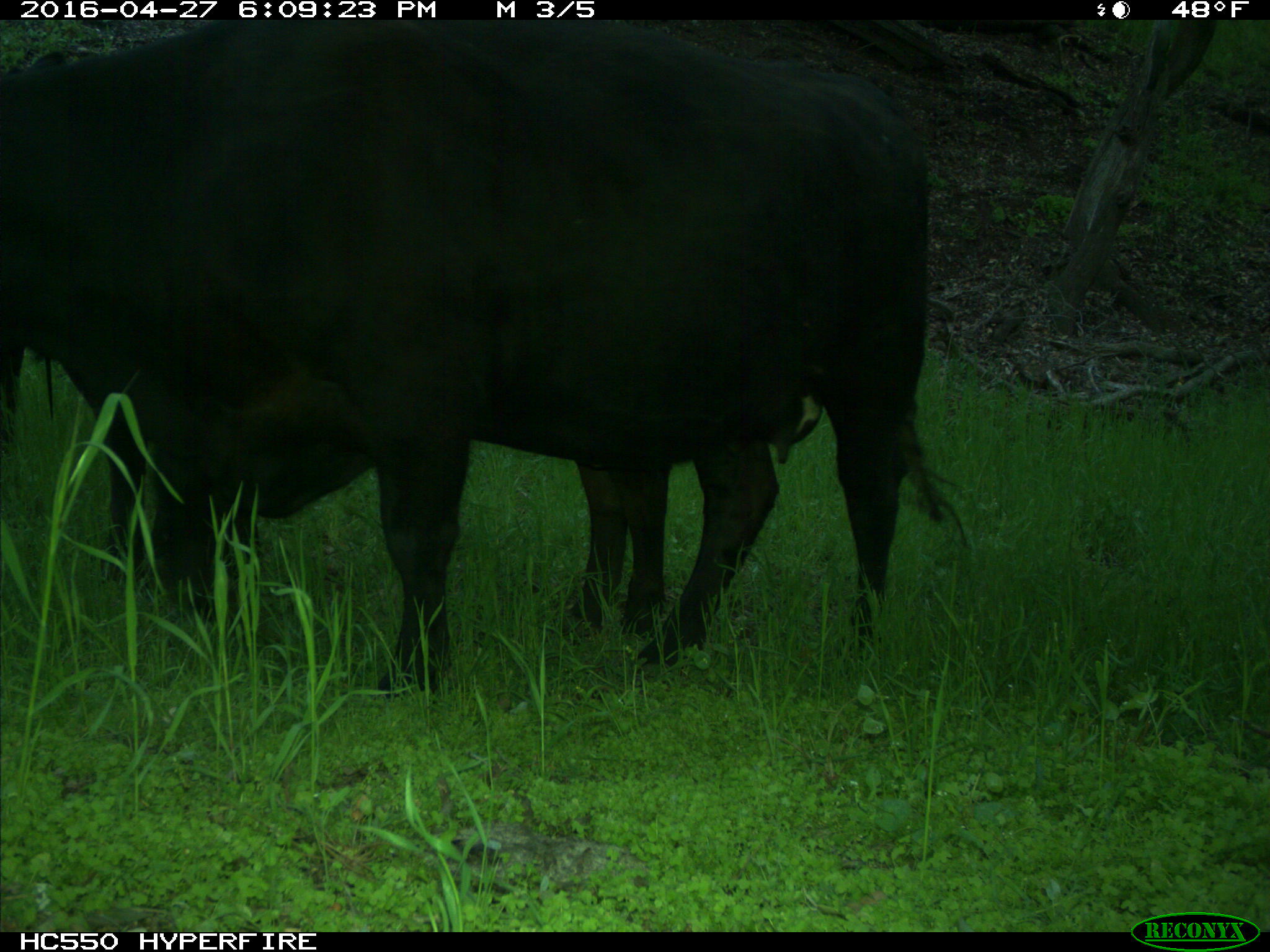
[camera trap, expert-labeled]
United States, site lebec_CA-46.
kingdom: Animalia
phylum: Chordata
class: Mammalia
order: Artiodactyla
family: Bovidae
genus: Bos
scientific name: Bos taurus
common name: domestic cow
Bos taurus (domestic cow).